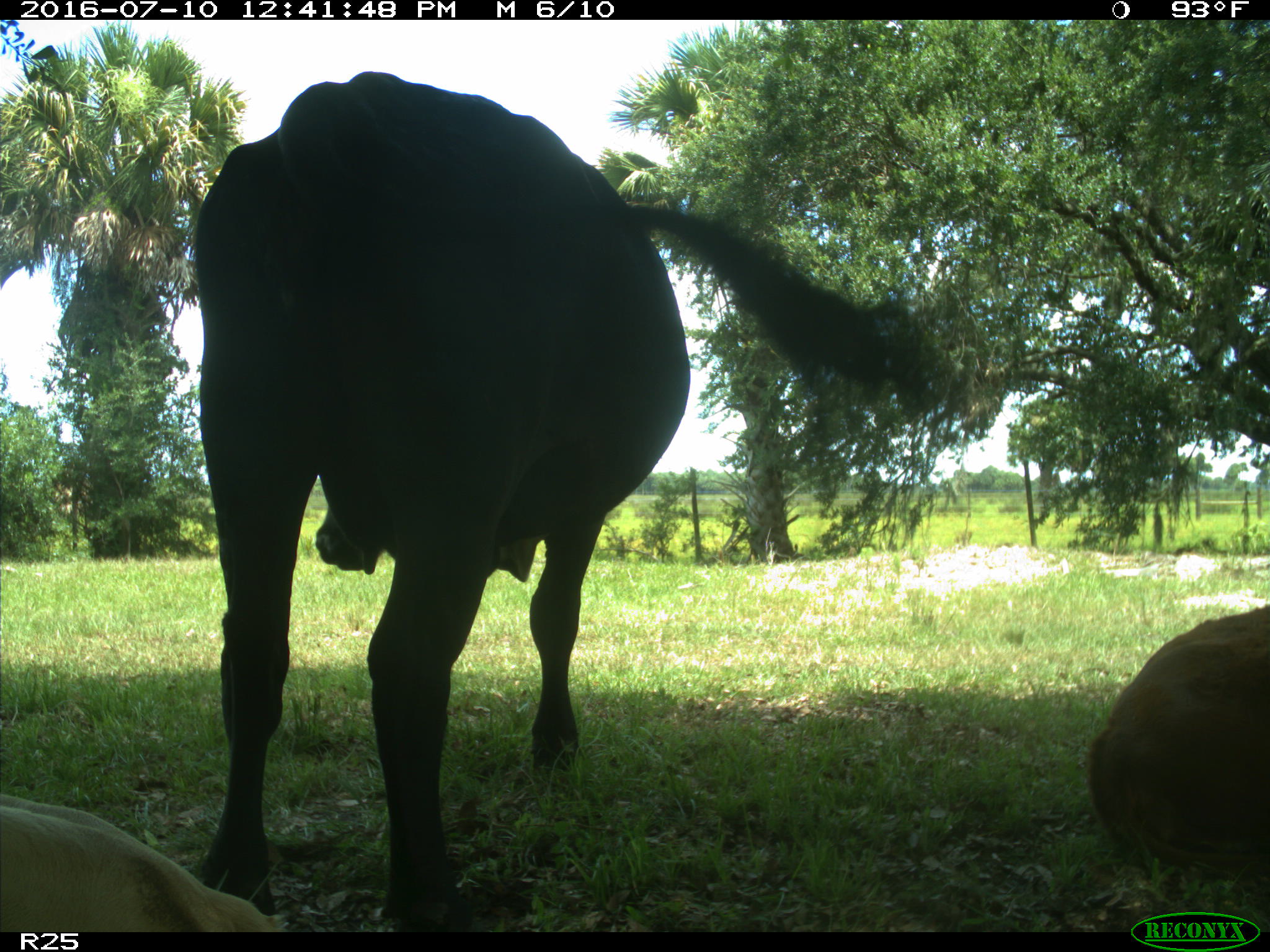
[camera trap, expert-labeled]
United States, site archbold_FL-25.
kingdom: Animalia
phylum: Chordata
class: Mammalia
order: Artiodactyla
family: Bovidae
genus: Bos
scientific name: Bos taurus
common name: domestic cow